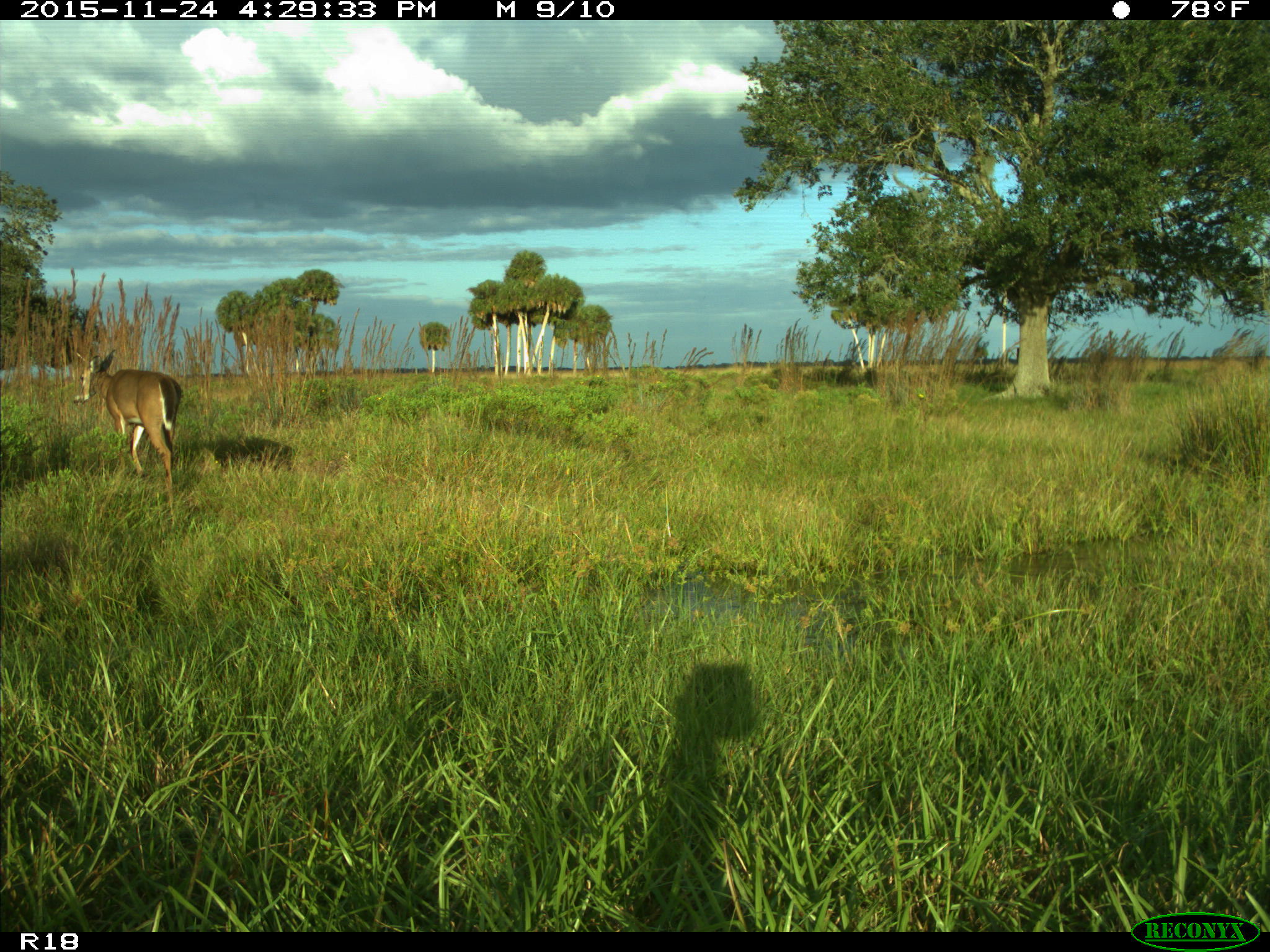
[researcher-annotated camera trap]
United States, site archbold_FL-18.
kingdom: Animalia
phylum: Chordata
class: Mammalia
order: Artiodactyla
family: Cervidae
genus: Odocoileus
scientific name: Odocoileus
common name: deer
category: unidentified deer